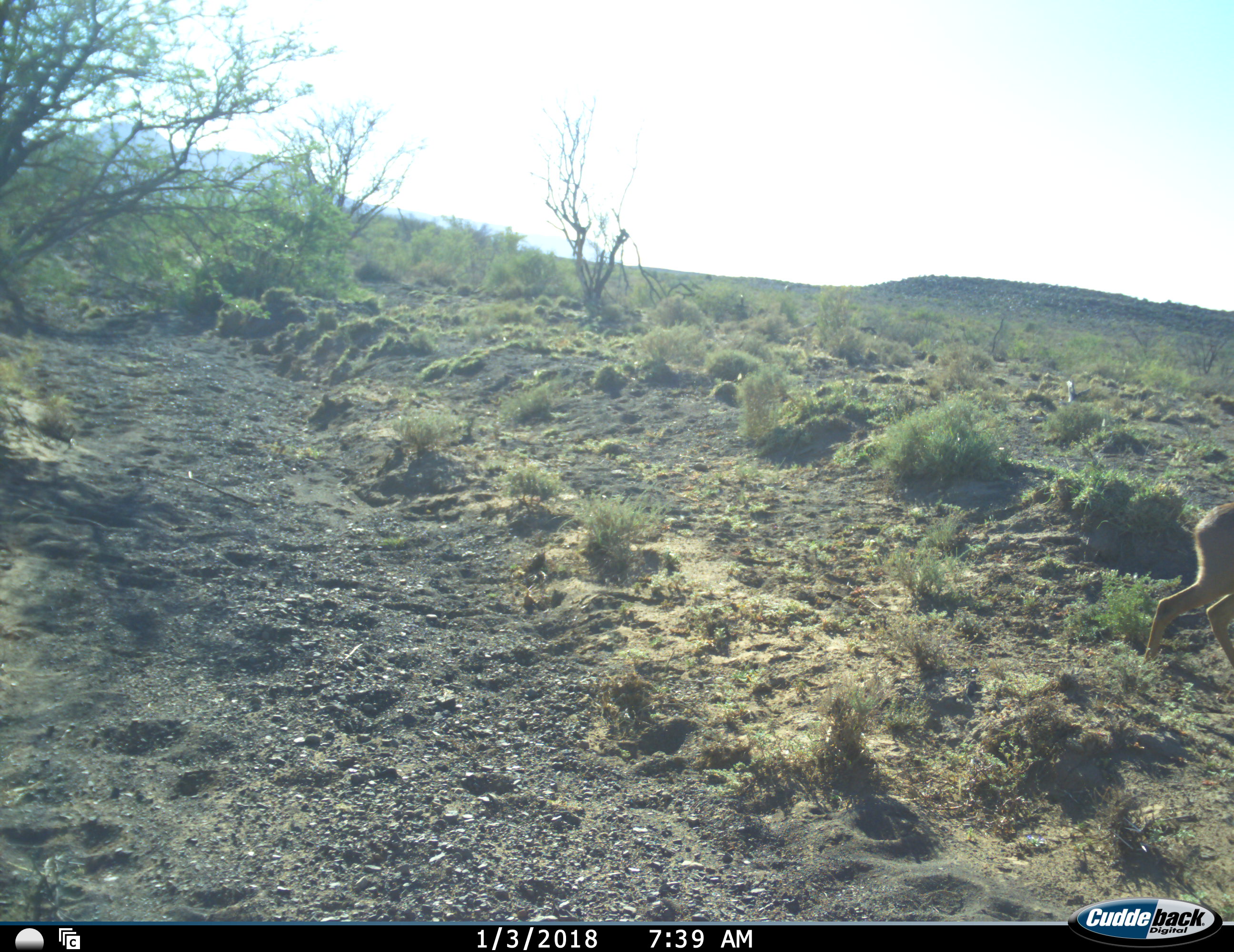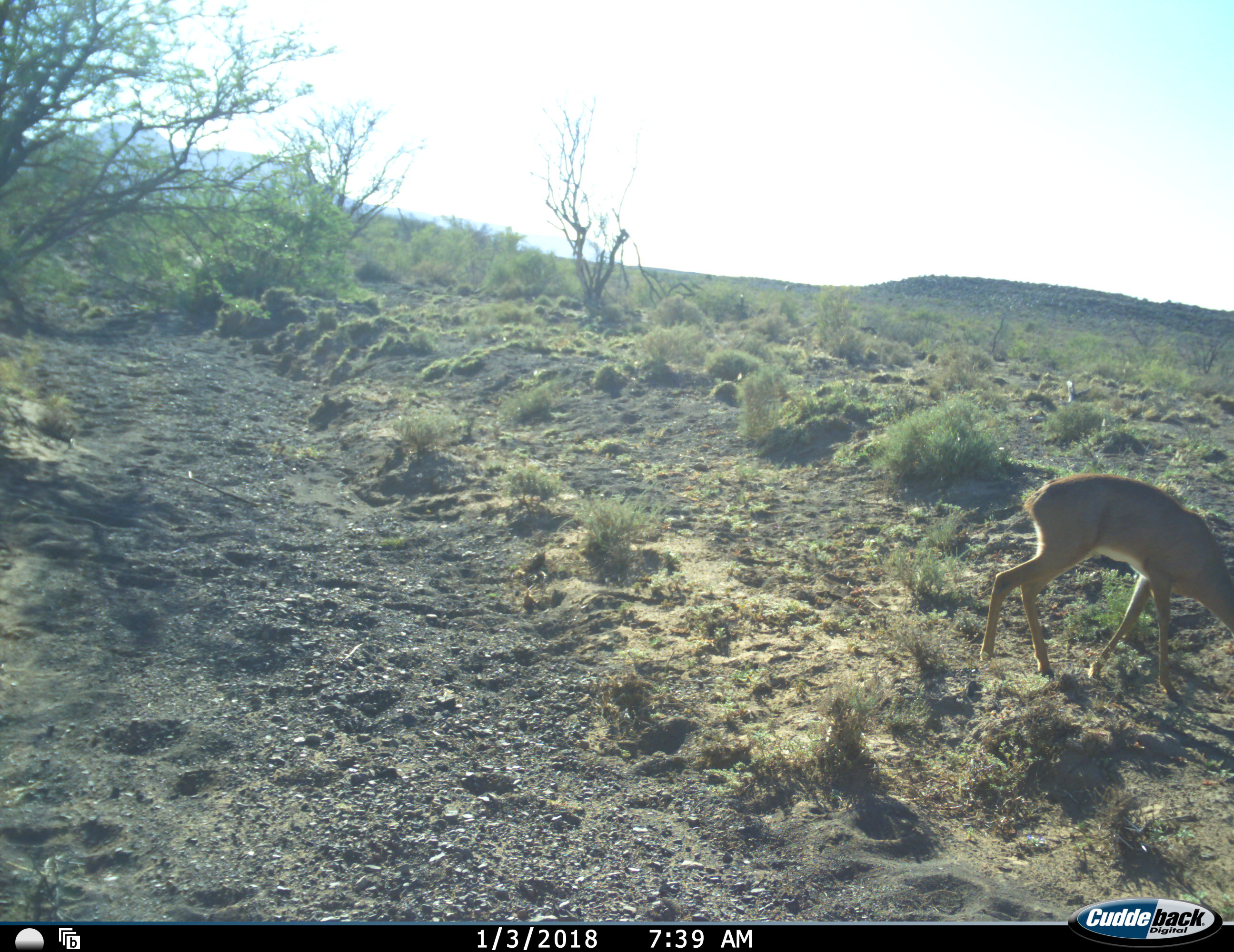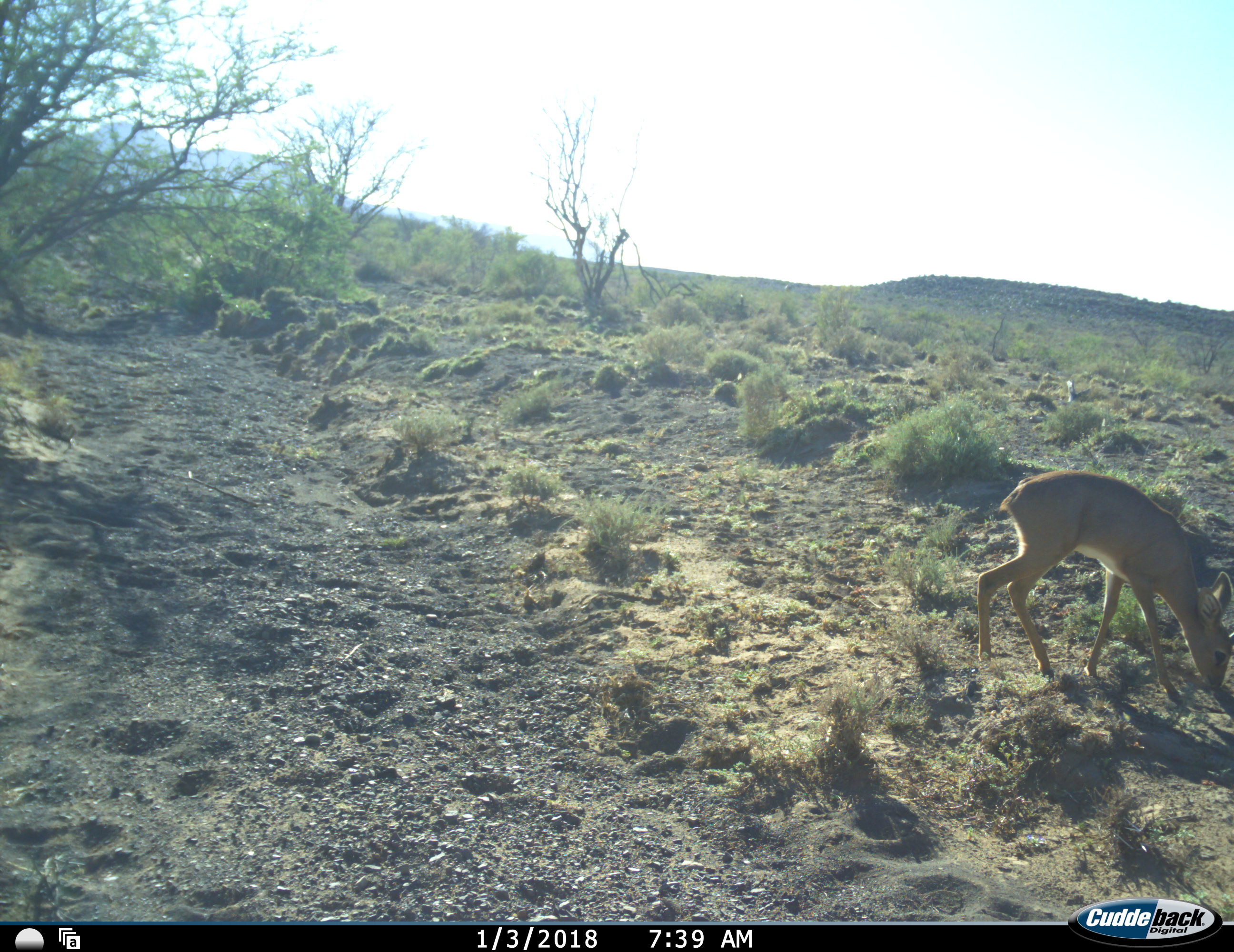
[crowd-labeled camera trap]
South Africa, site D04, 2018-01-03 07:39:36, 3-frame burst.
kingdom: Animalia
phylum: Chordata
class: Mammalia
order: Artiodactyla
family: Bovidae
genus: Raphicerus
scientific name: Raphicerus campestris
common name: steenbok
Steenbok (Raphicerus campestris), count 1. Behavior (volunteer vote fractions): standing 20%, resting 0%, moving 20%, interacting 0%. Young present (vote fraction): 0%. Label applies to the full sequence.